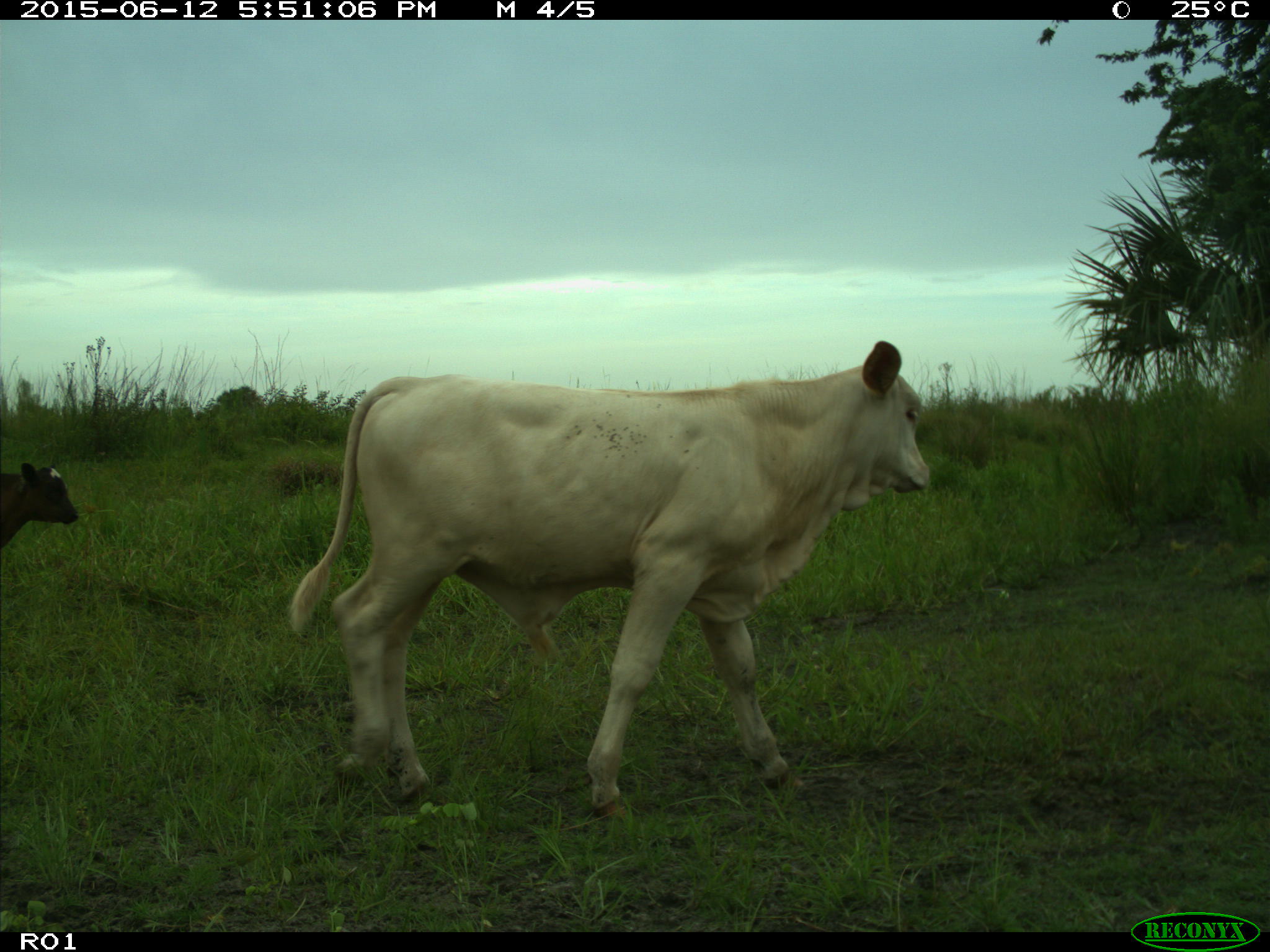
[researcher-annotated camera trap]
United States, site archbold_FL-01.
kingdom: Animalia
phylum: Chordata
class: Mammalia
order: Artiodactyla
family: Bovidae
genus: Bos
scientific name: Bos taurus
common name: domestic cow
Bos taurus (domestic cow).